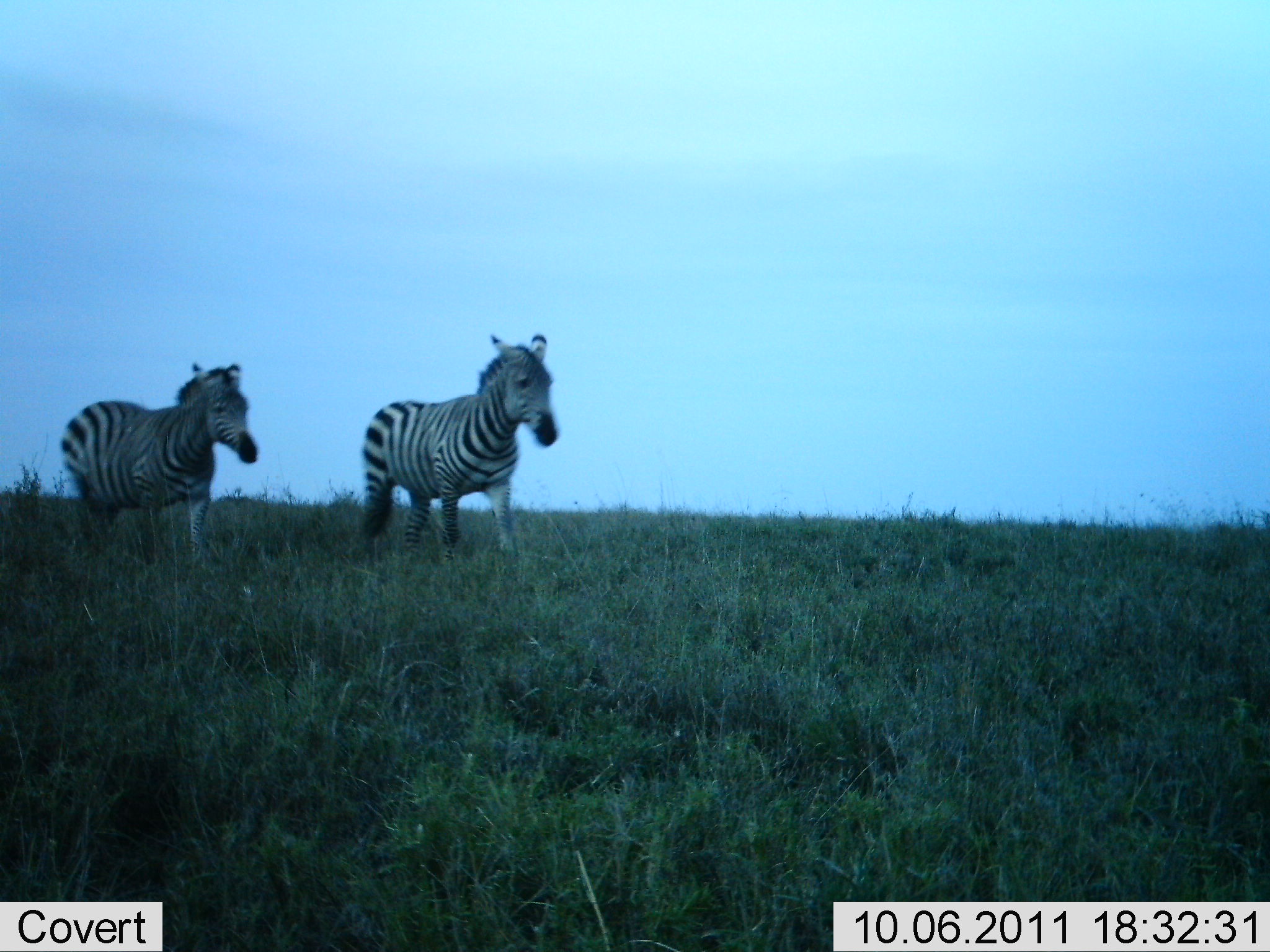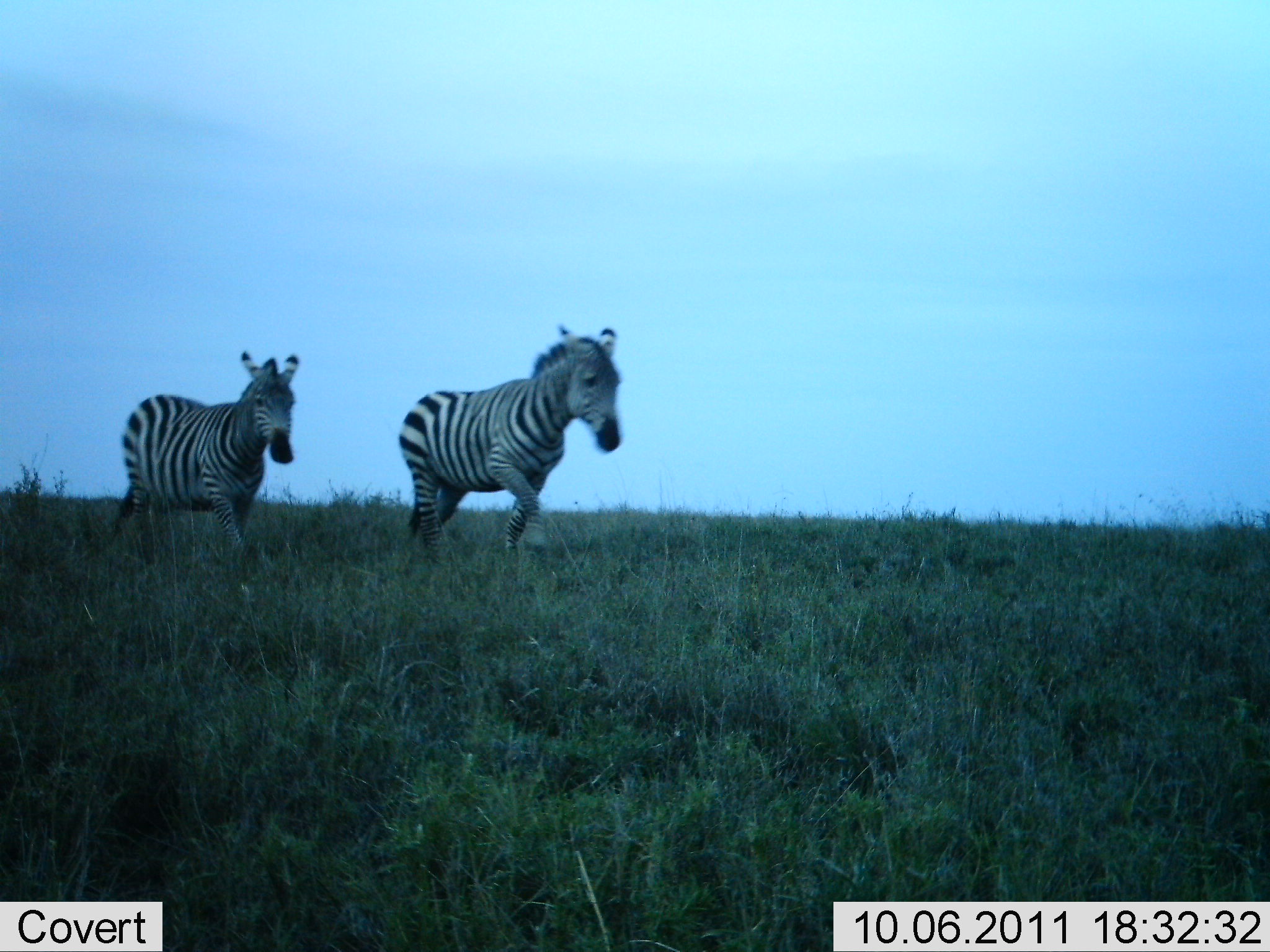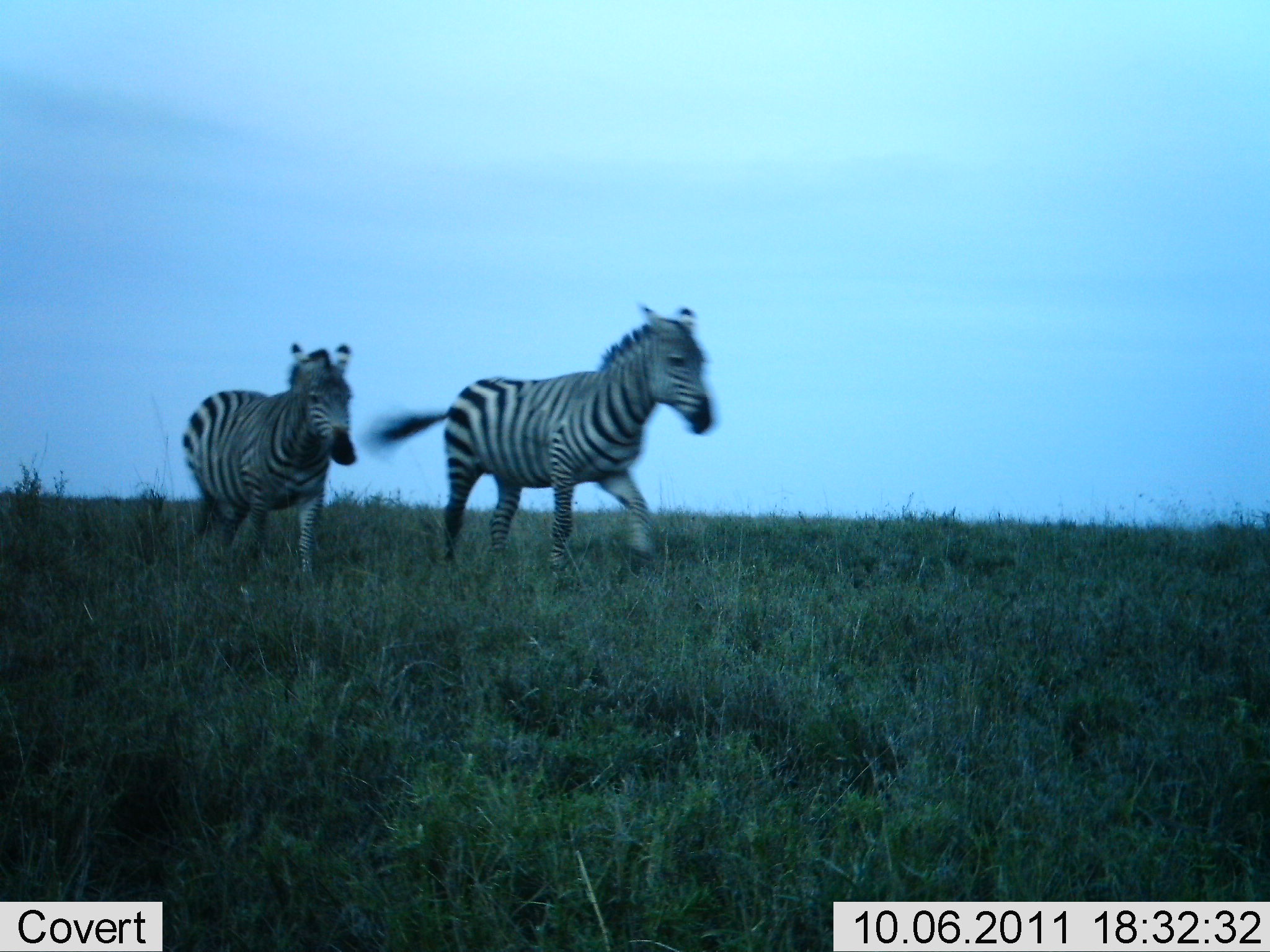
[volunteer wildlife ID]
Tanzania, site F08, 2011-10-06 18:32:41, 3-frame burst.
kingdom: Animalia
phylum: Chordata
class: Mammalia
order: Perissodactyla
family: Equidae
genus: Equus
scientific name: Equus quagga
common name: plains zebra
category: zebra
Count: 2.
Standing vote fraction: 25%.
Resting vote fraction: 0%.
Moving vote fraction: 75%.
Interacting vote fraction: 0%.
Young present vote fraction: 0%.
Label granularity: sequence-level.